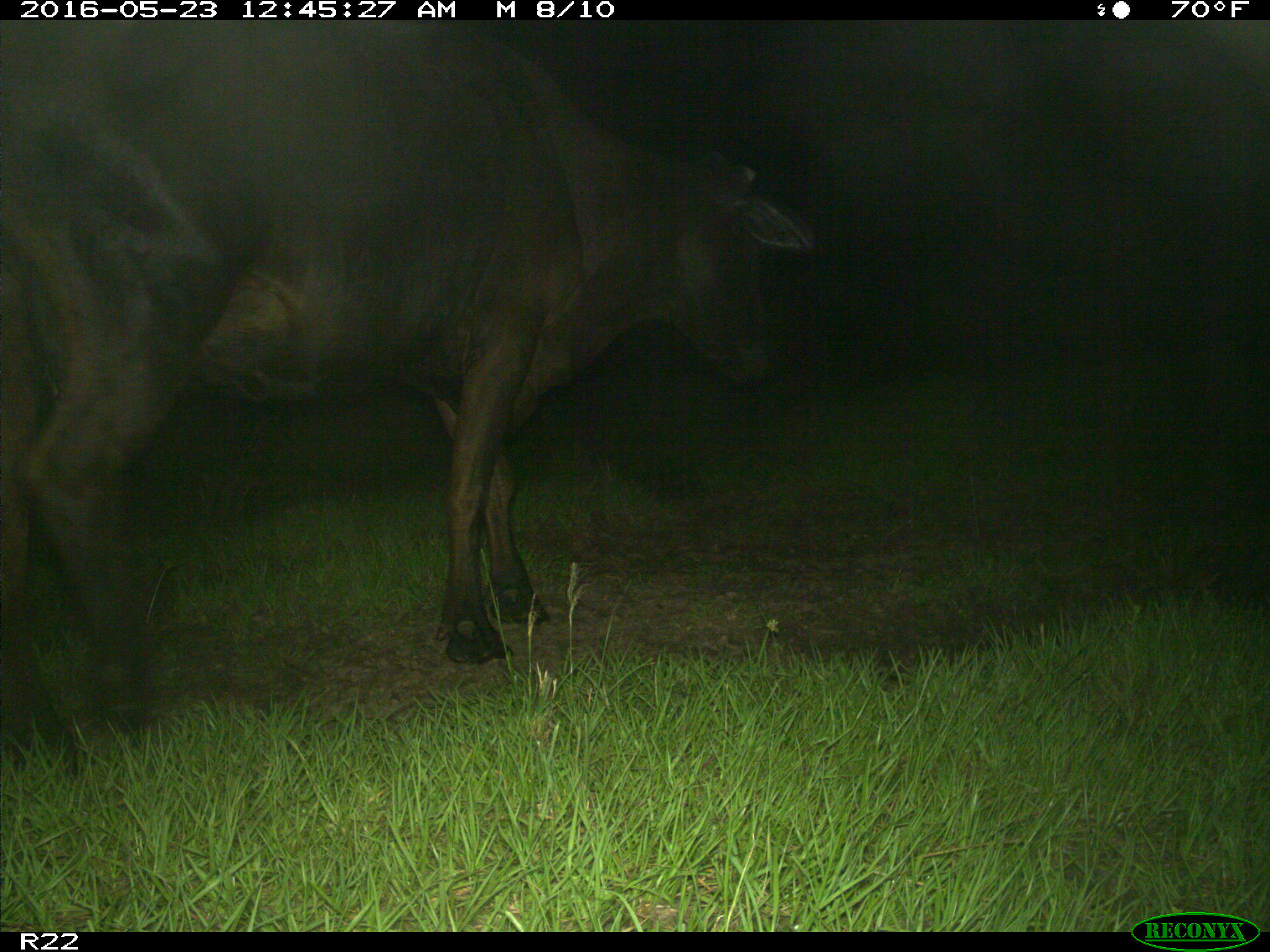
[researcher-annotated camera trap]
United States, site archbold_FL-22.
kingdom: Animalia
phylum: Chordata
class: Mammalia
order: Artiodactyla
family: Bovidae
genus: Bos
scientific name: Bos taurus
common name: domestic cow